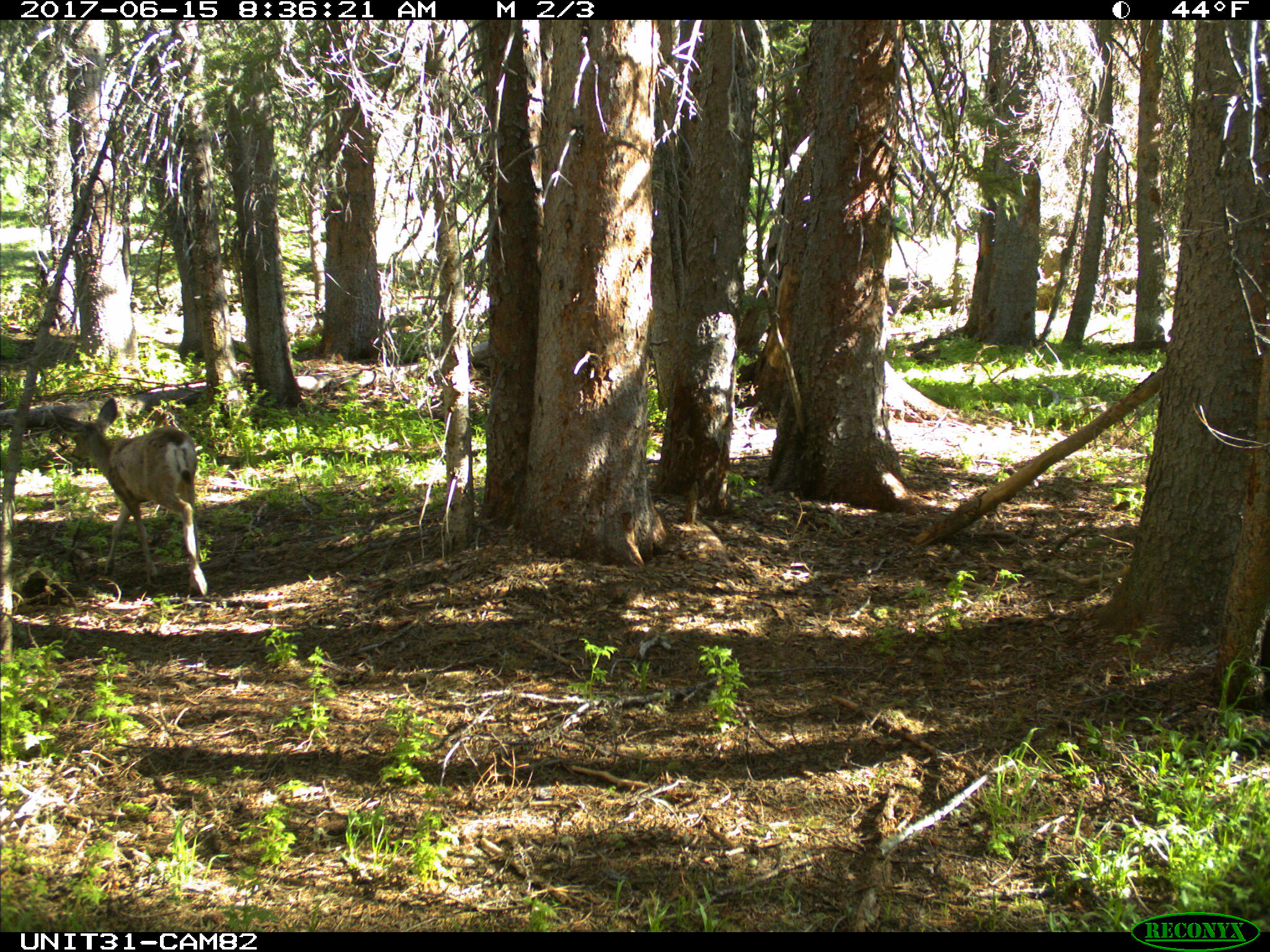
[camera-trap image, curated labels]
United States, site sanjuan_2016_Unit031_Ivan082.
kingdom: Animalia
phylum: Chordata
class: Mammalia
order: Artiodactyla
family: Cervidae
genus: Odocoileus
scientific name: Odocoileus hemionus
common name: mule deer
Odocoileus hemionus (mule deer).